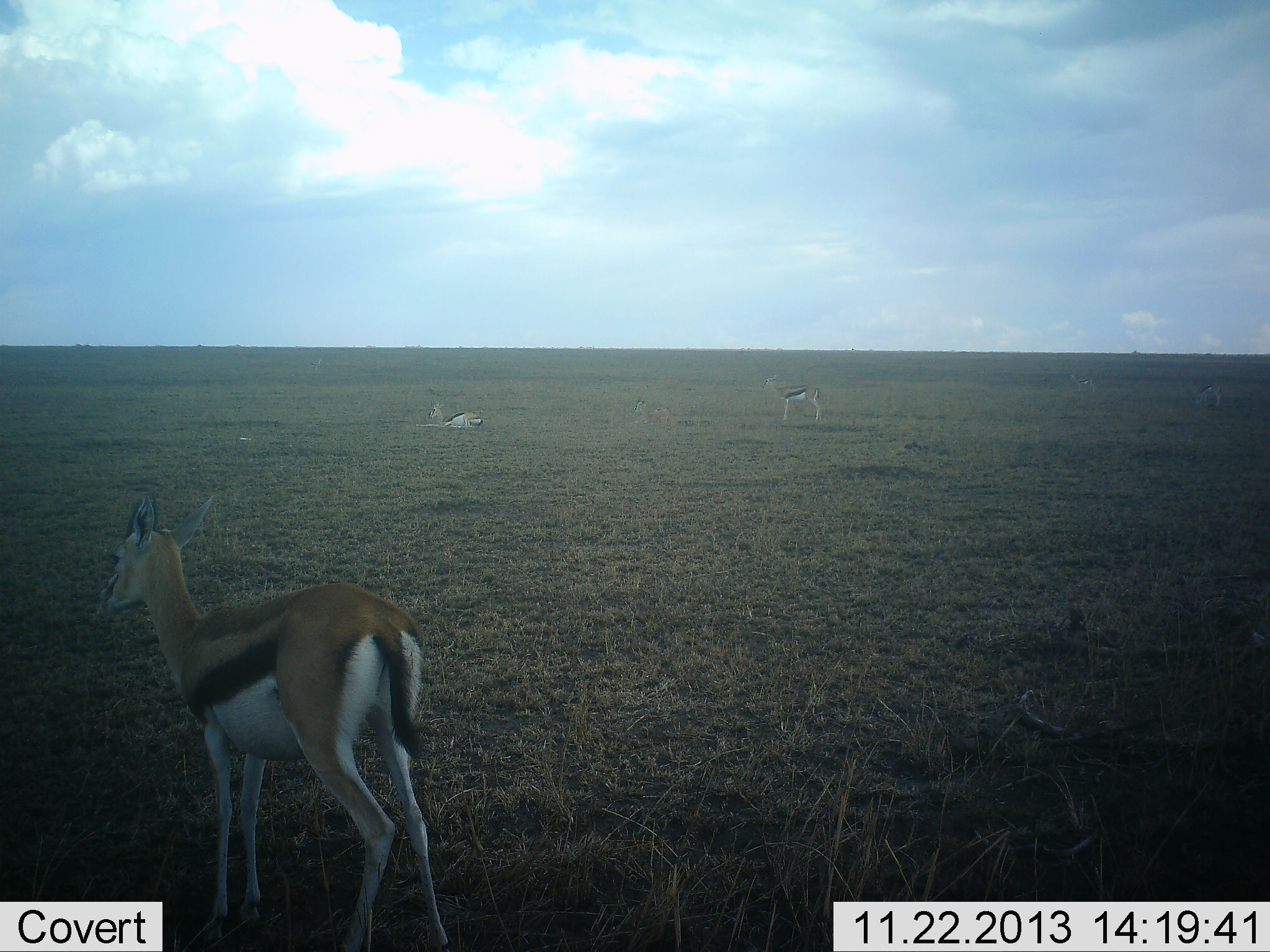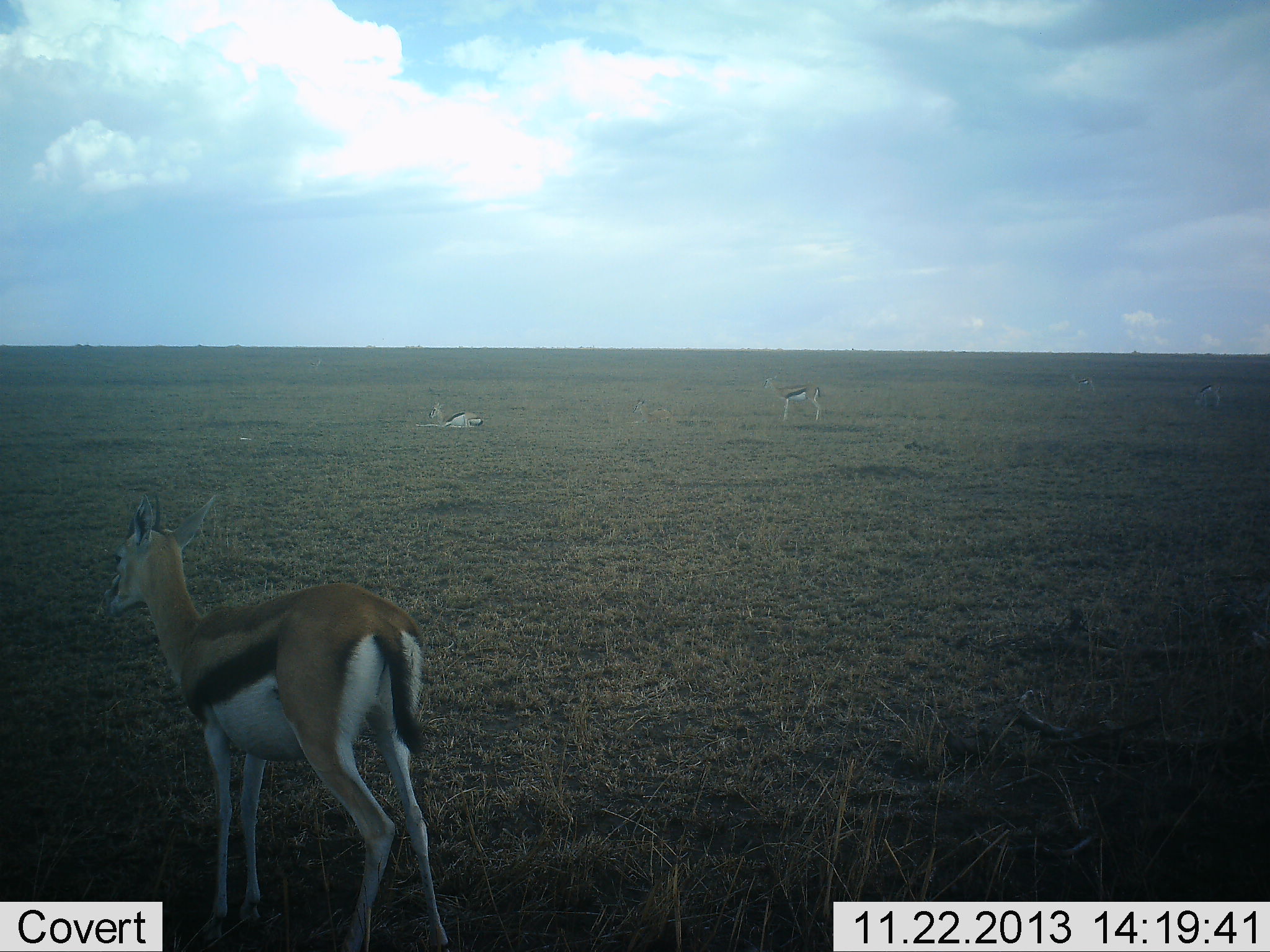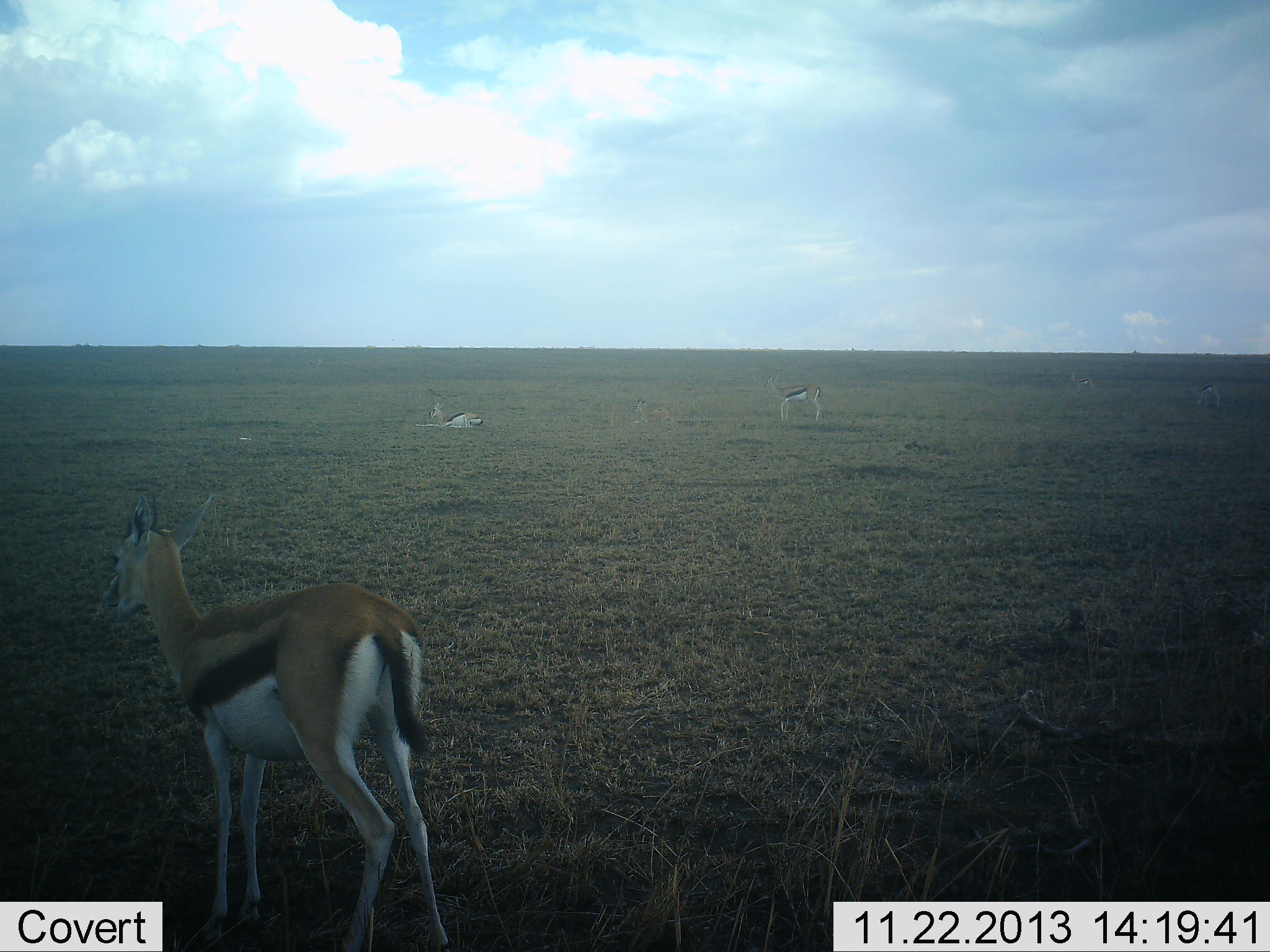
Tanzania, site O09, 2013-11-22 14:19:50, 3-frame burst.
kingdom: Animalia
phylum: Chordata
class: Mammalia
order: Artiodactyla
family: Bovidae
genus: Eudorcas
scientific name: Eudorcas thomsonii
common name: thomson's gazelle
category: gazellethomsons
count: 3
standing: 90%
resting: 90%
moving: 10%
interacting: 0%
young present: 0%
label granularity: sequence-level